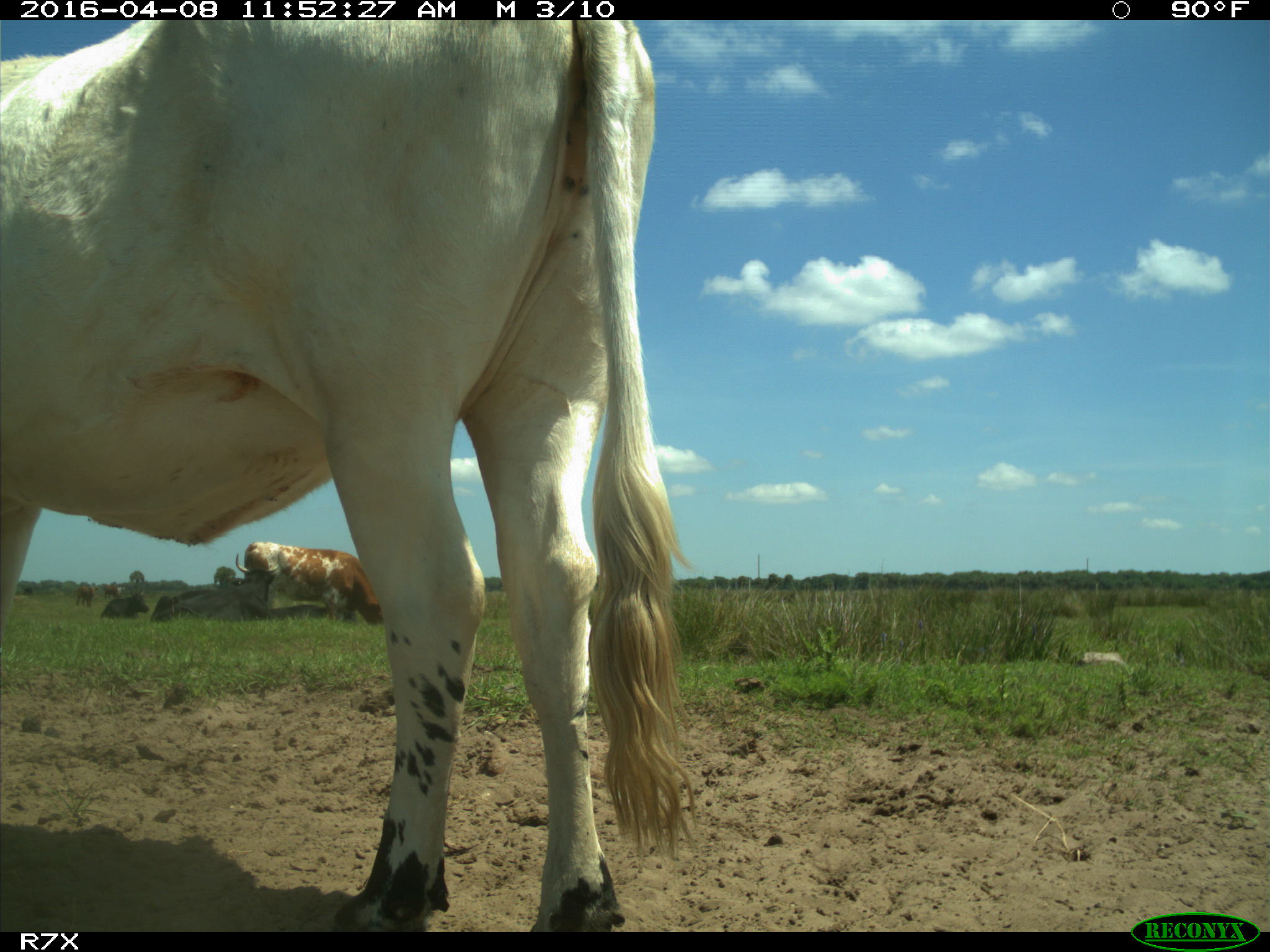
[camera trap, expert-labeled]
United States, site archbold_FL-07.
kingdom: Animalia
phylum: Chordata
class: Mammalia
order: Artiodactyla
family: Bovidae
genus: Bos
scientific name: Bos taurus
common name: domestic cow